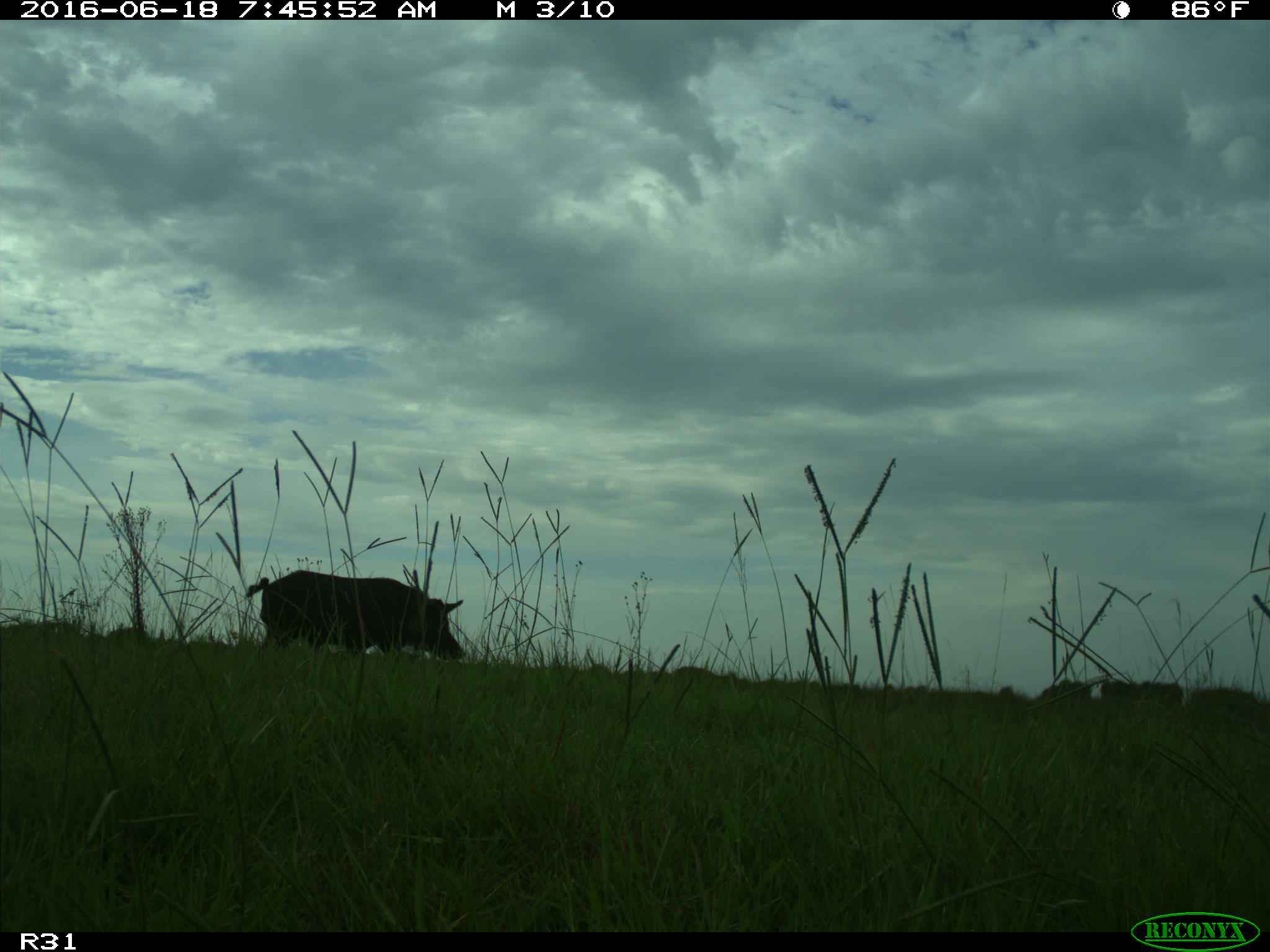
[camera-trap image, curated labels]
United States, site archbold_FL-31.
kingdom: Animalia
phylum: Chordata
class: Mammalia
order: Artiodactyla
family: Suidae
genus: Sus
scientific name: Sus scrofa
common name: wild boar